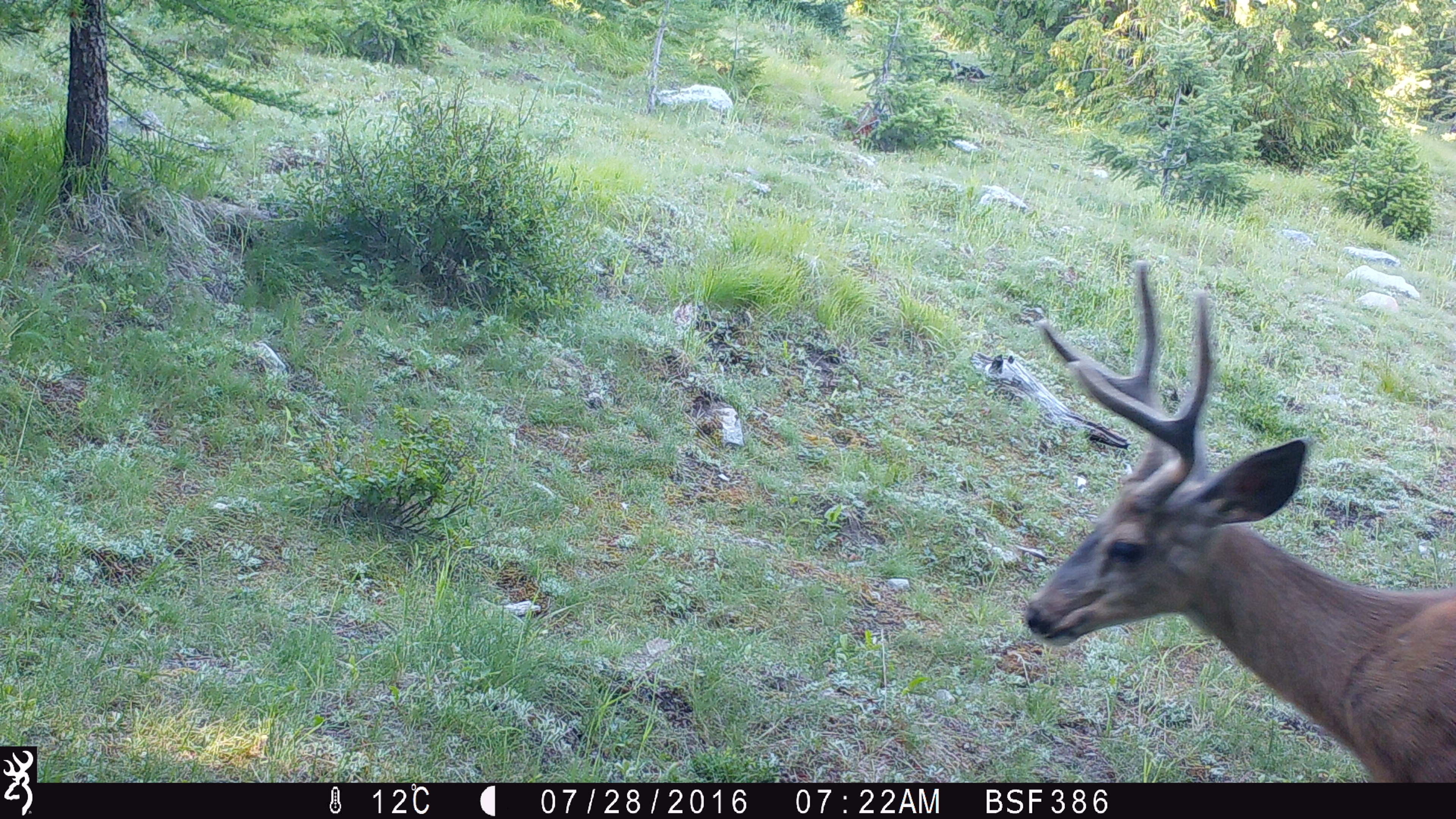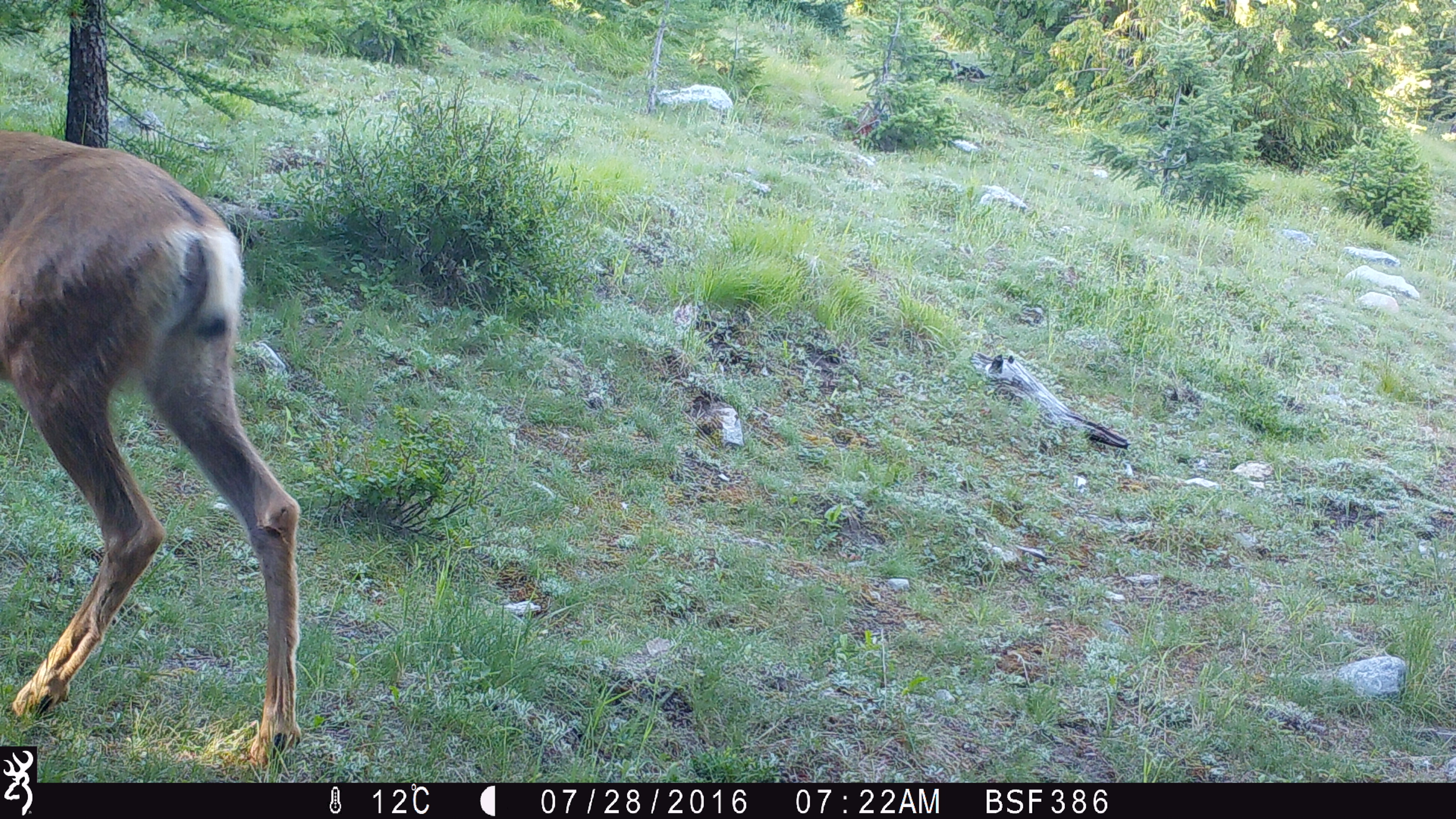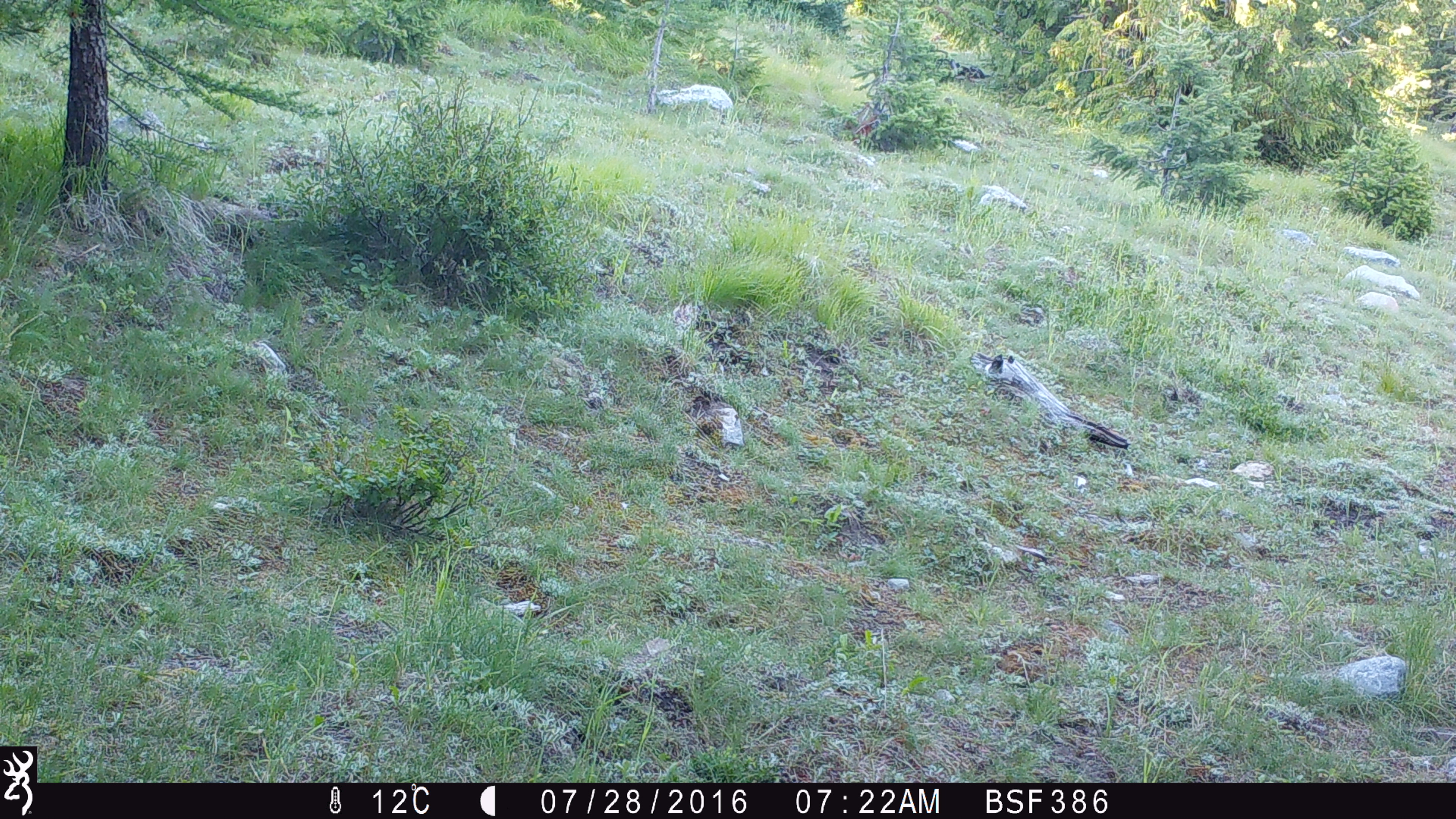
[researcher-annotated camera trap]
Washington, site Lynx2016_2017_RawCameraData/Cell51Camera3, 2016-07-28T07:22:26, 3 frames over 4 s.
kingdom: Animalia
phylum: Chordata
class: Mammalia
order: Artiodactyla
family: Cervidae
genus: Odocoileus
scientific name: Odocoileus hemionus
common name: mule deer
Odocoileus hemionus (mule deer). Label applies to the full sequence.